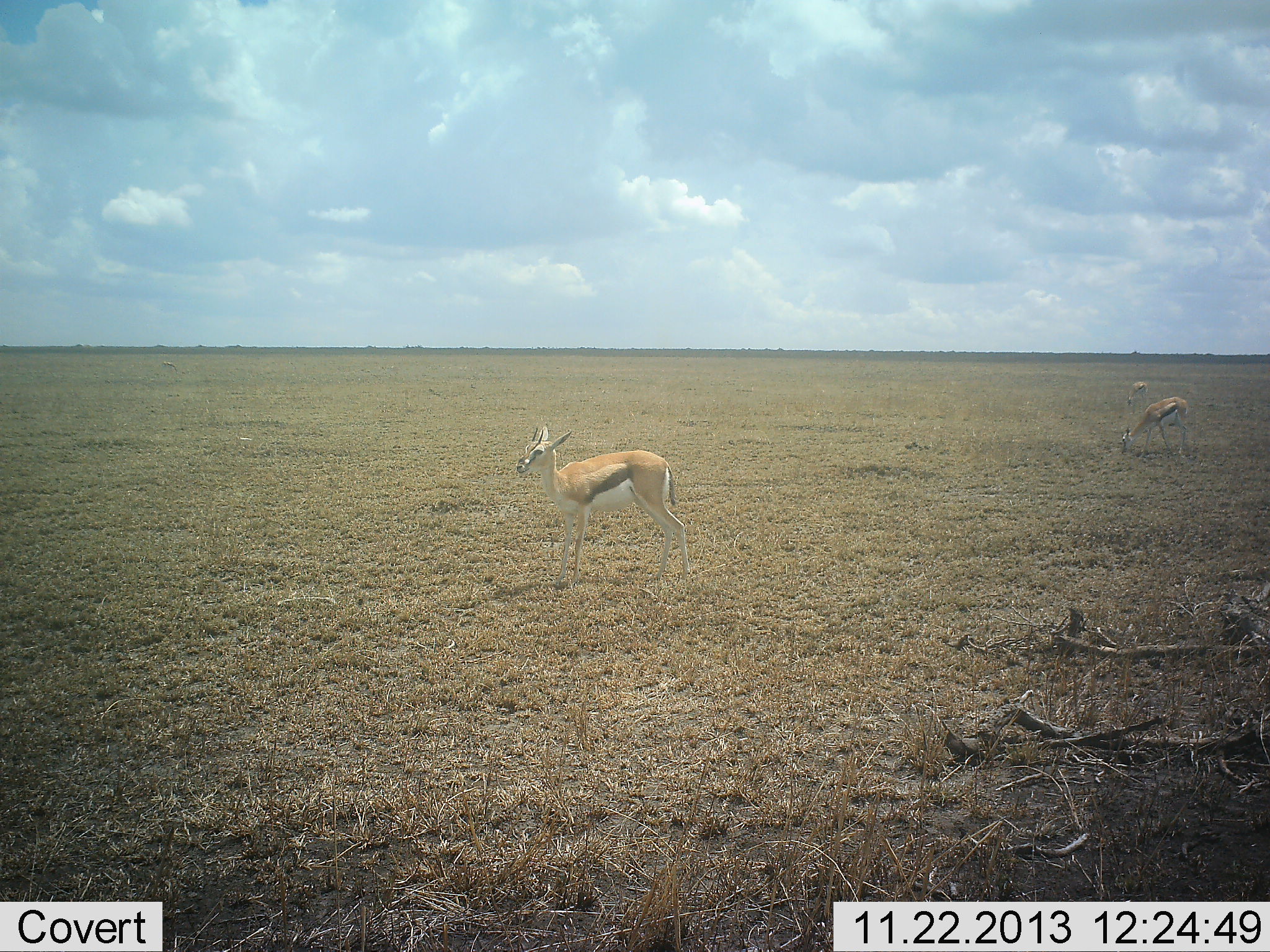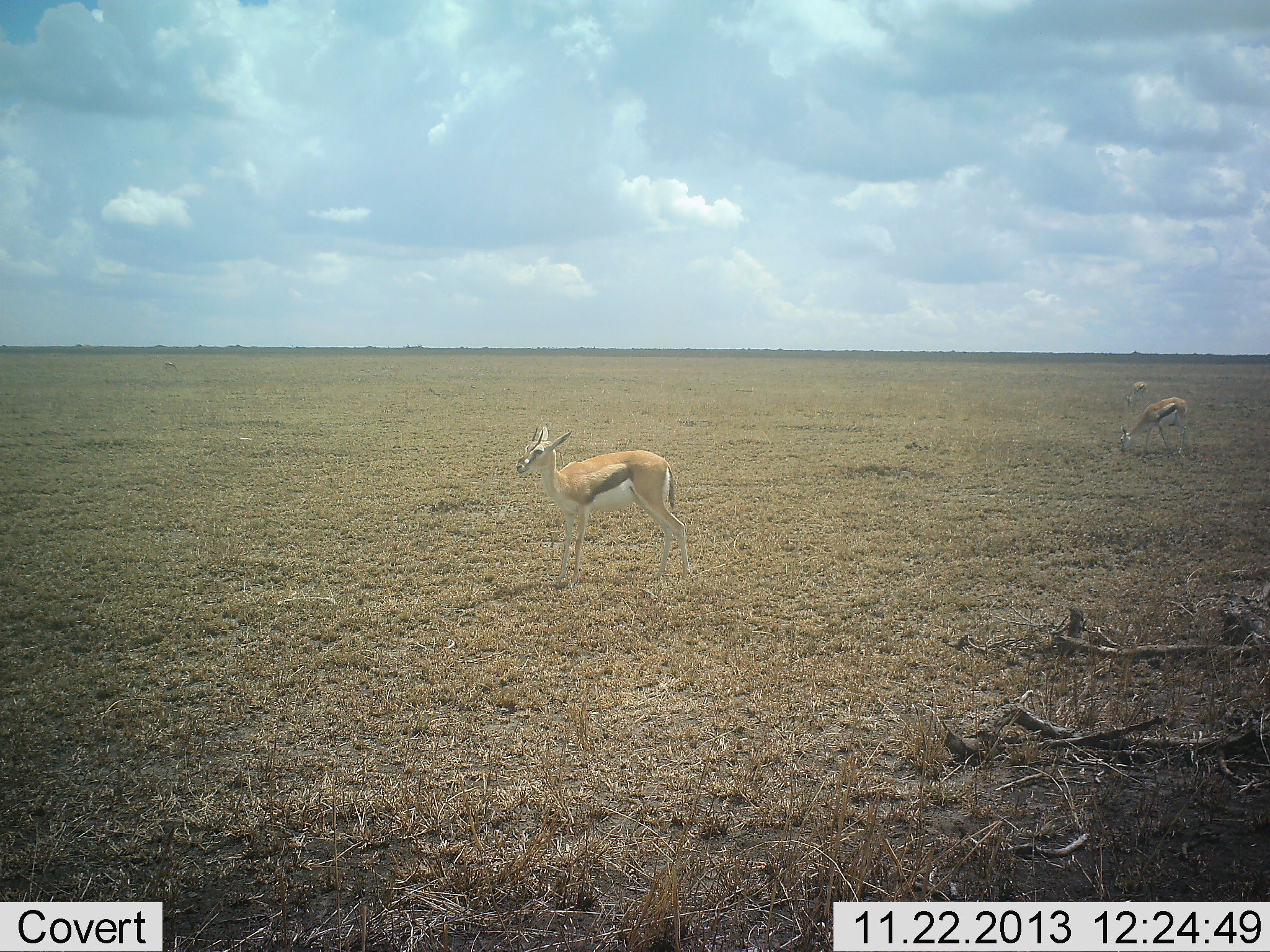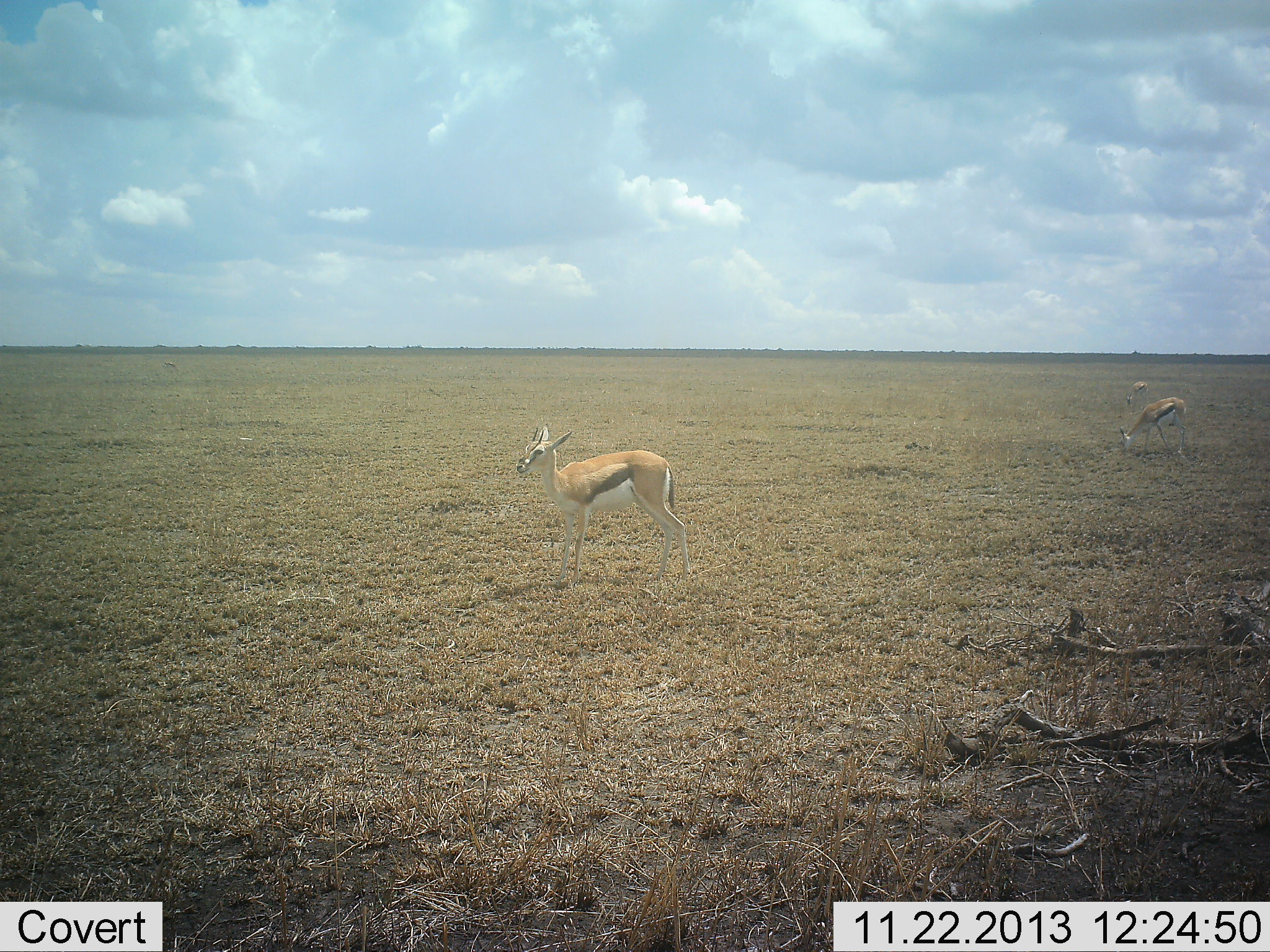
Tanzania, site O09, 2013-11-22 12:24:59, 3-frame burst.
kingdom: Animalia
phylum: Chordata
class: Mammalia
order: Artiodactyla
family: Bovidae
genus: Eudorcas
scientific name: Eudorcas thomsonii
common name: thomson's gazelle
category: gazellethomsons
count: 2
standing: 80%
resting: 10%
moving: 0%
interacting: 0%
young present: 10%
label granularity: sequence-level